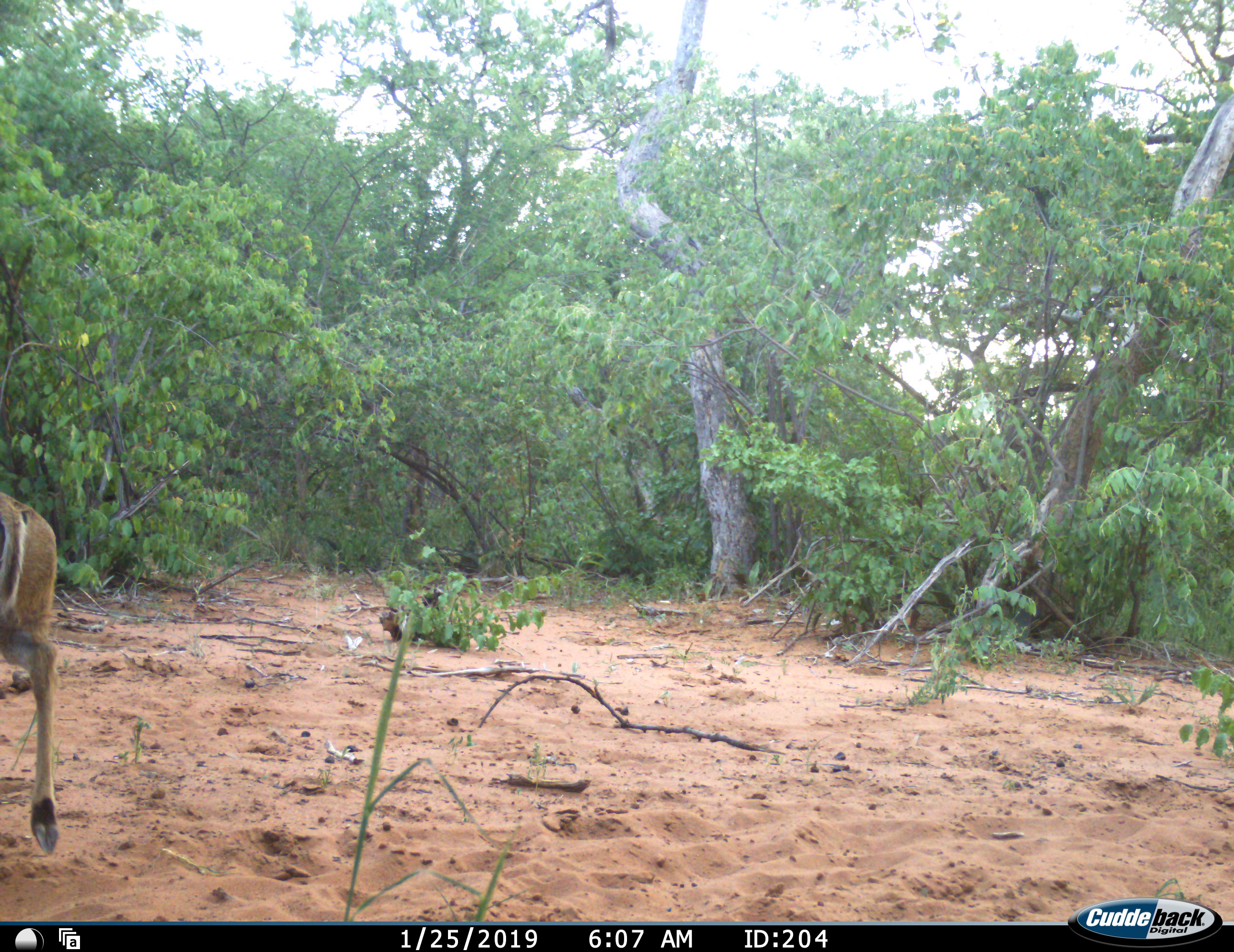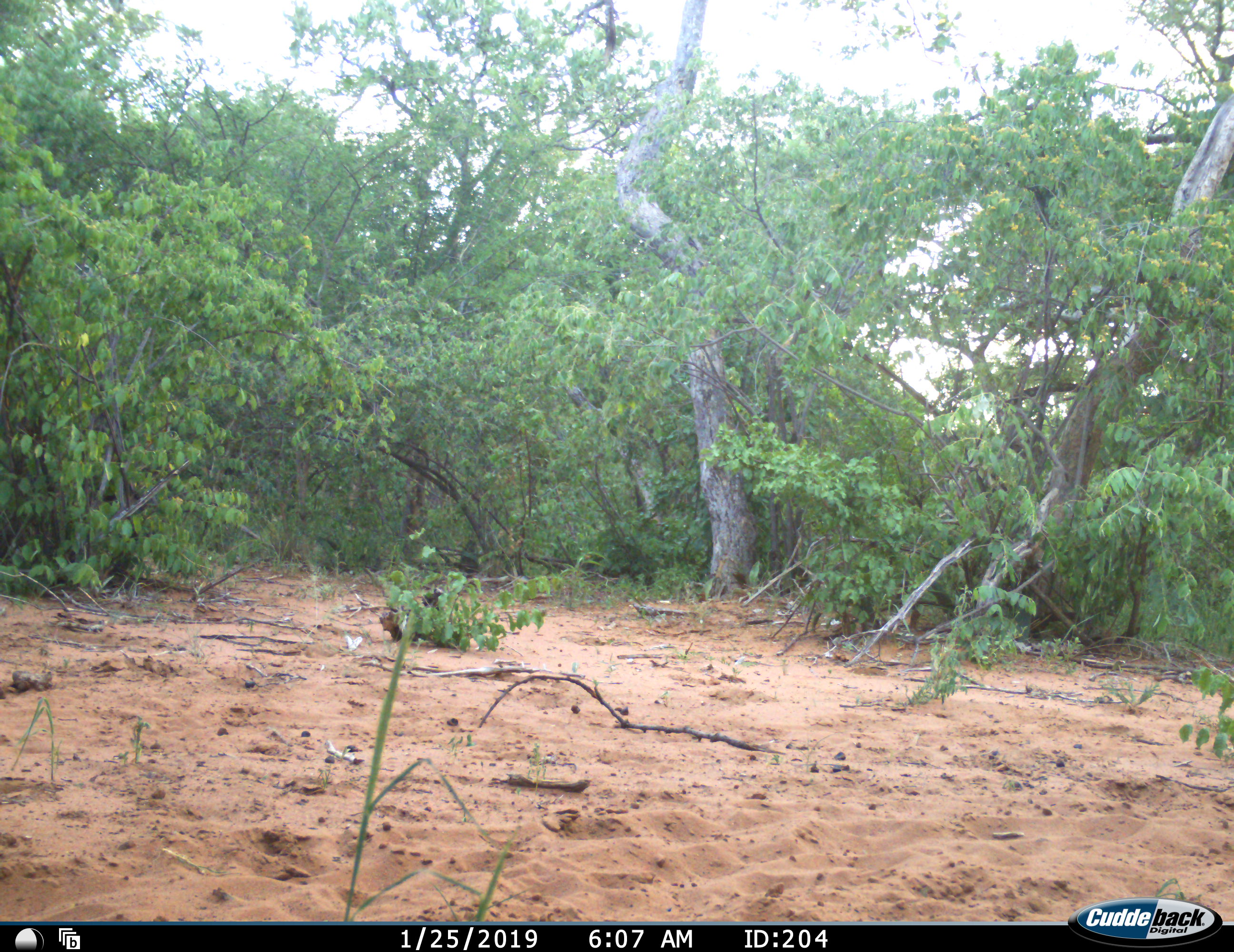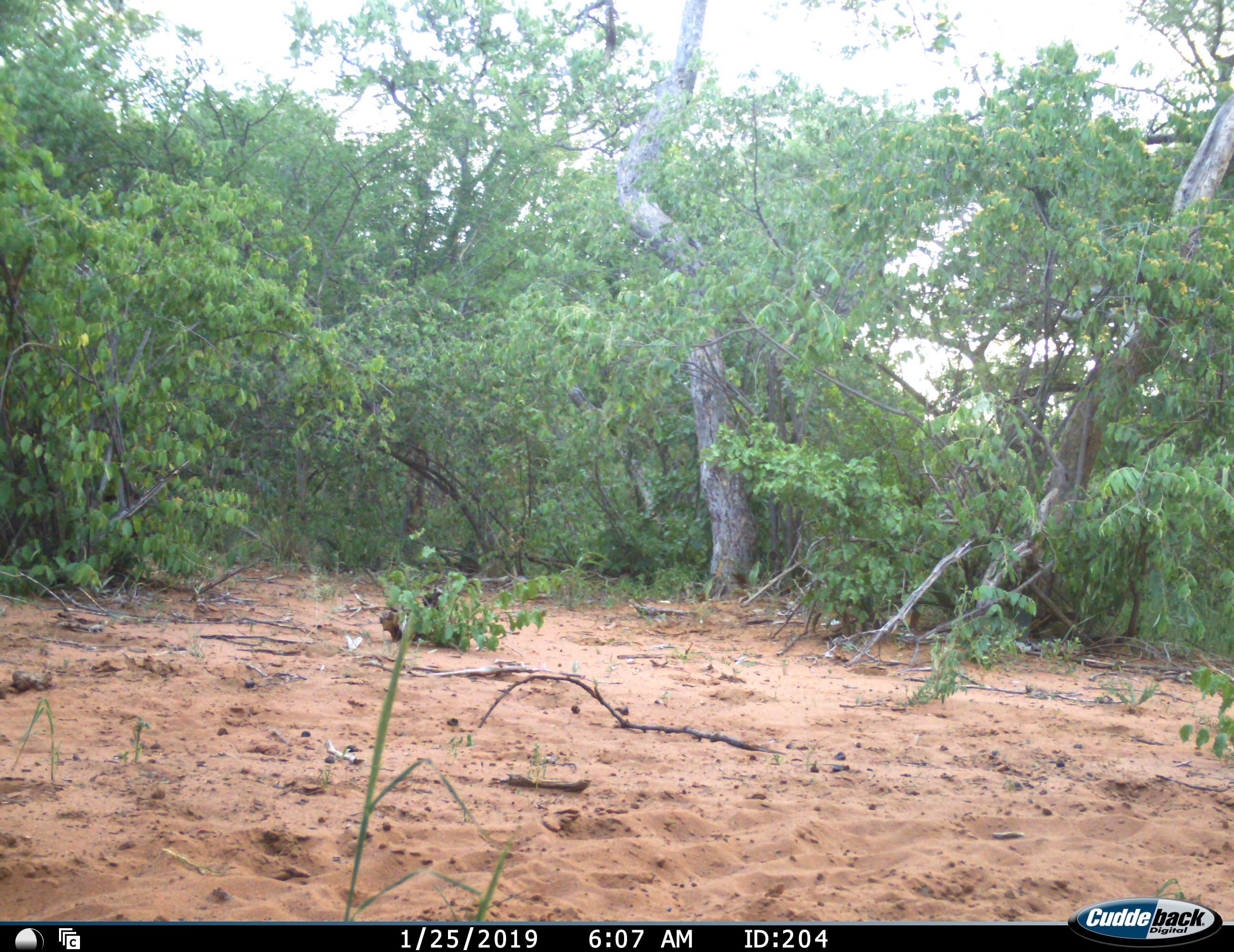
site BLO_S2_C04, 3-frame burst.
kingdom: Animalia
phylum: Chordata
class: Mammalia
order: Artiodactyla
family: Bovidae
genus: Aepyceros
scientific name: Aepyceros melampus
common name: impala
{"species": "impala (Aepyceros melampus)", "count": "1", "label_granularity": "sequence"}